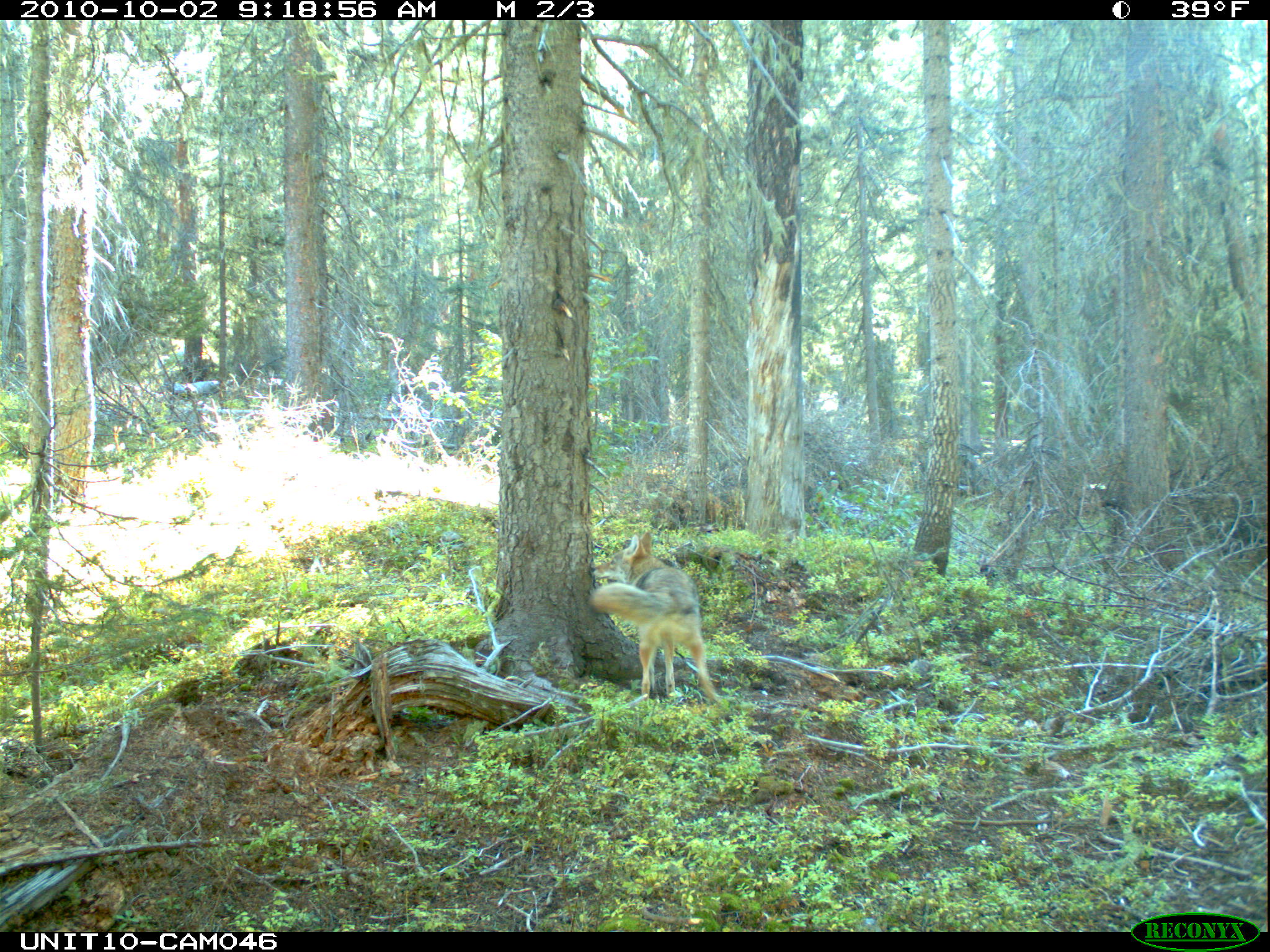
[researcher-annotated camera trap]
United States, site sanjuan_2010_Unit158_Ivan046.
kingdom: Animalia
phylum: Chordata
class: Mammalia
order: Carnivora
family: Canidae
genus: Canis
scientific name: Canis latrans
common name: coyote